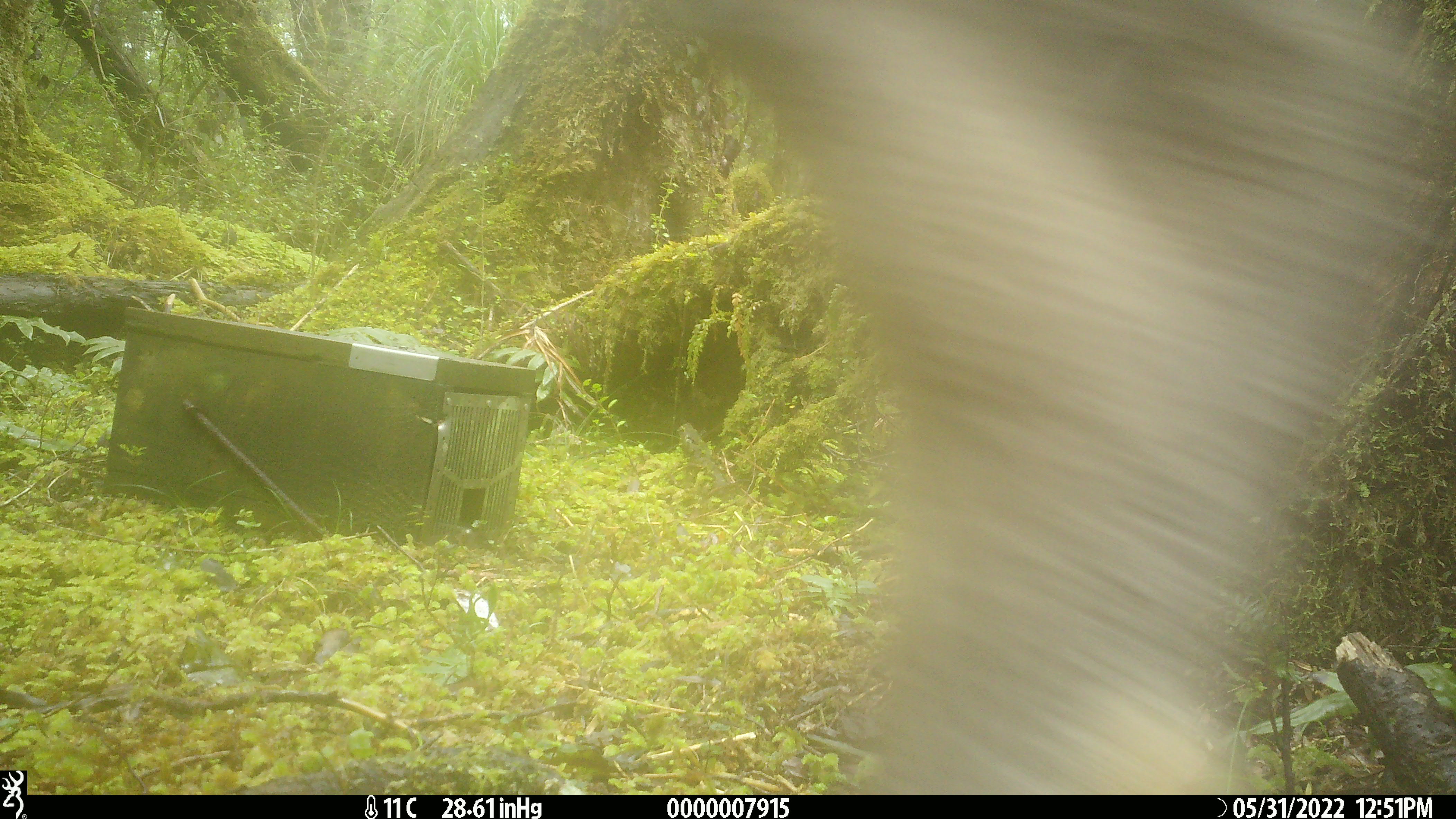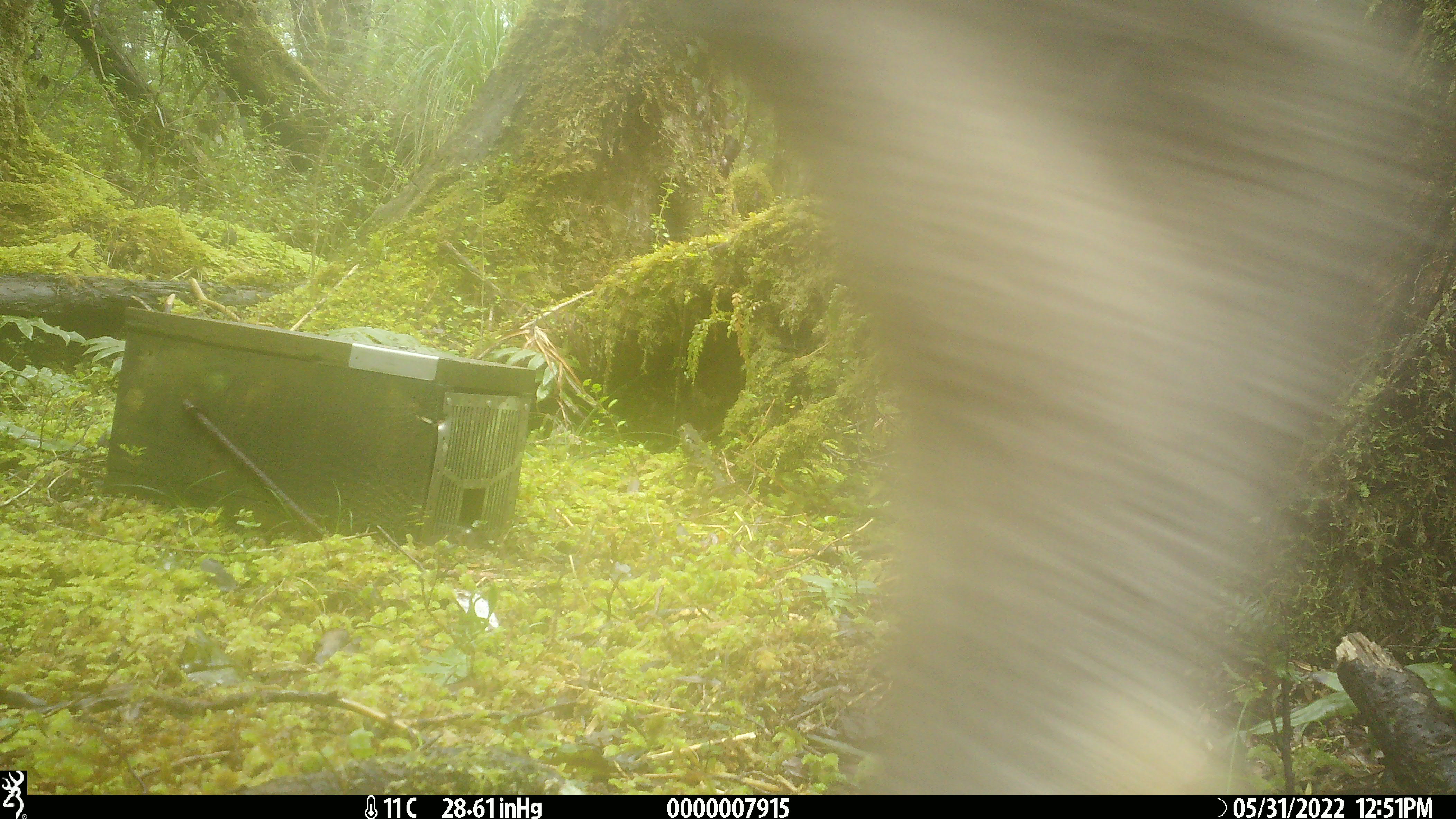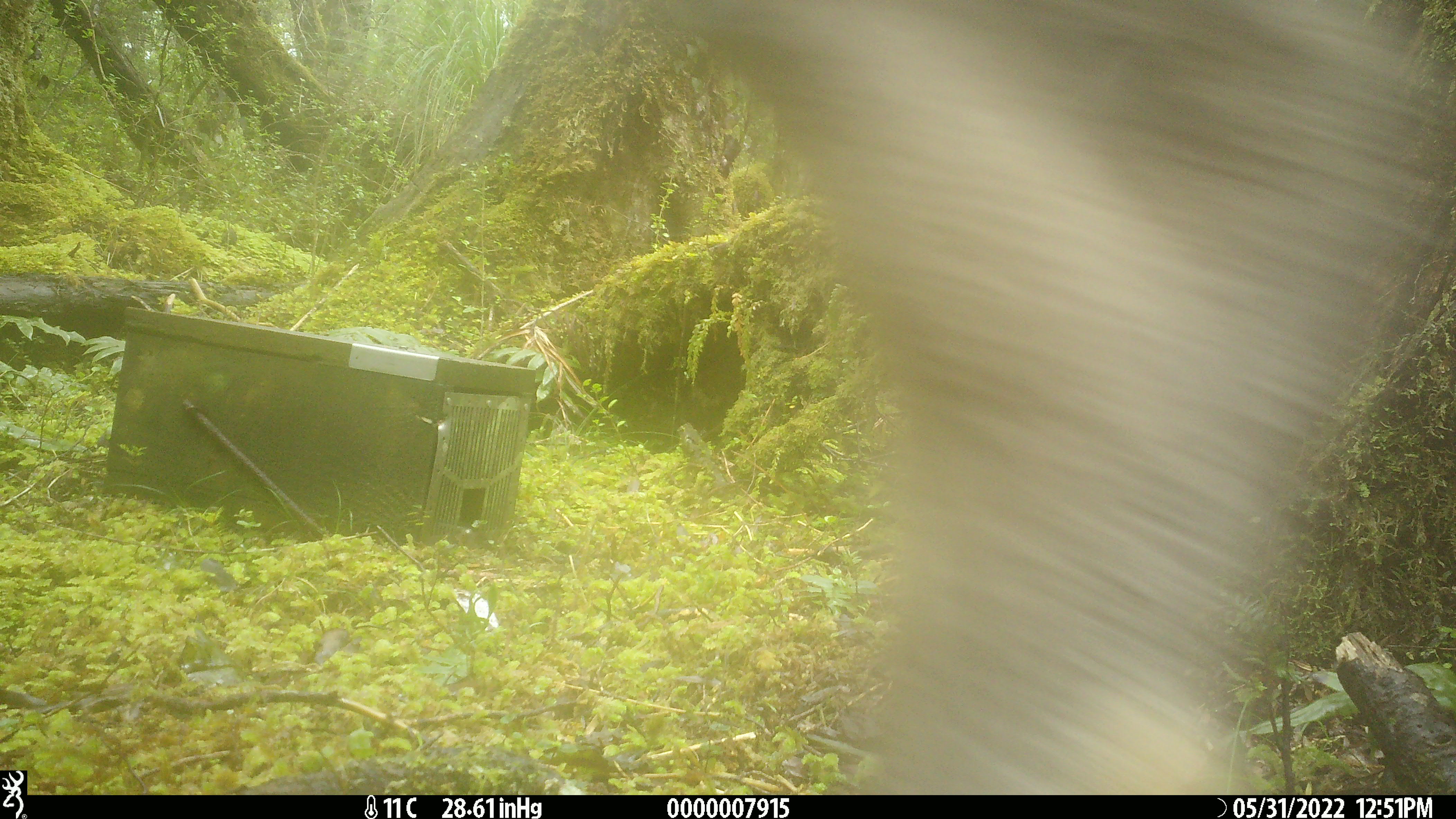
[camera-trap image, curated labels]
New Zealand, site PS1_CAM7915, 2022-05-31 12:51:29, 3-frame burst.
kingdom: Animalia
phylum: Chordata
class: Mammalia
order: Artiodactyla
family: Cervidae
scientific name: Cervidae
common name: deer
Deer (Cervidae).